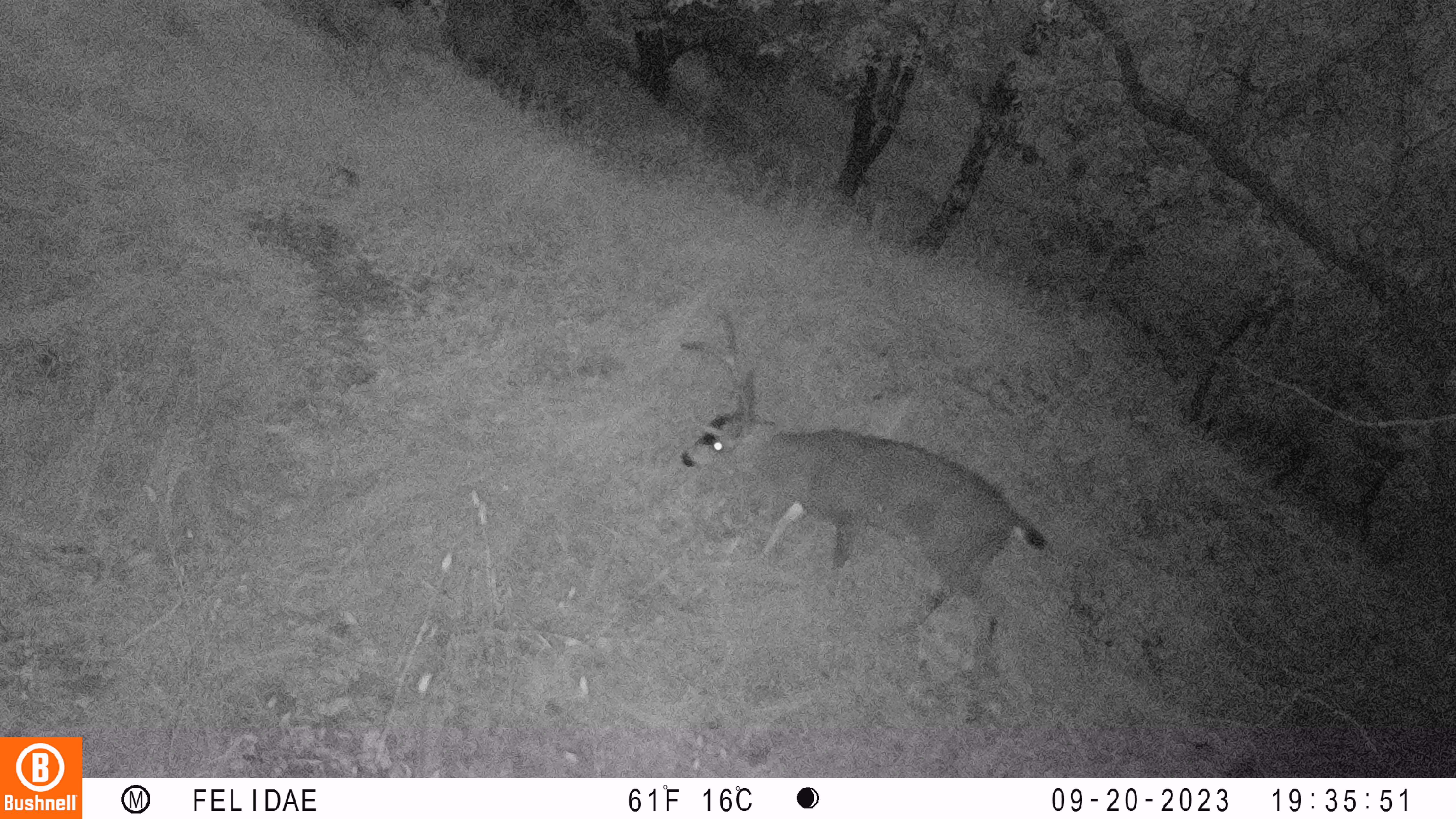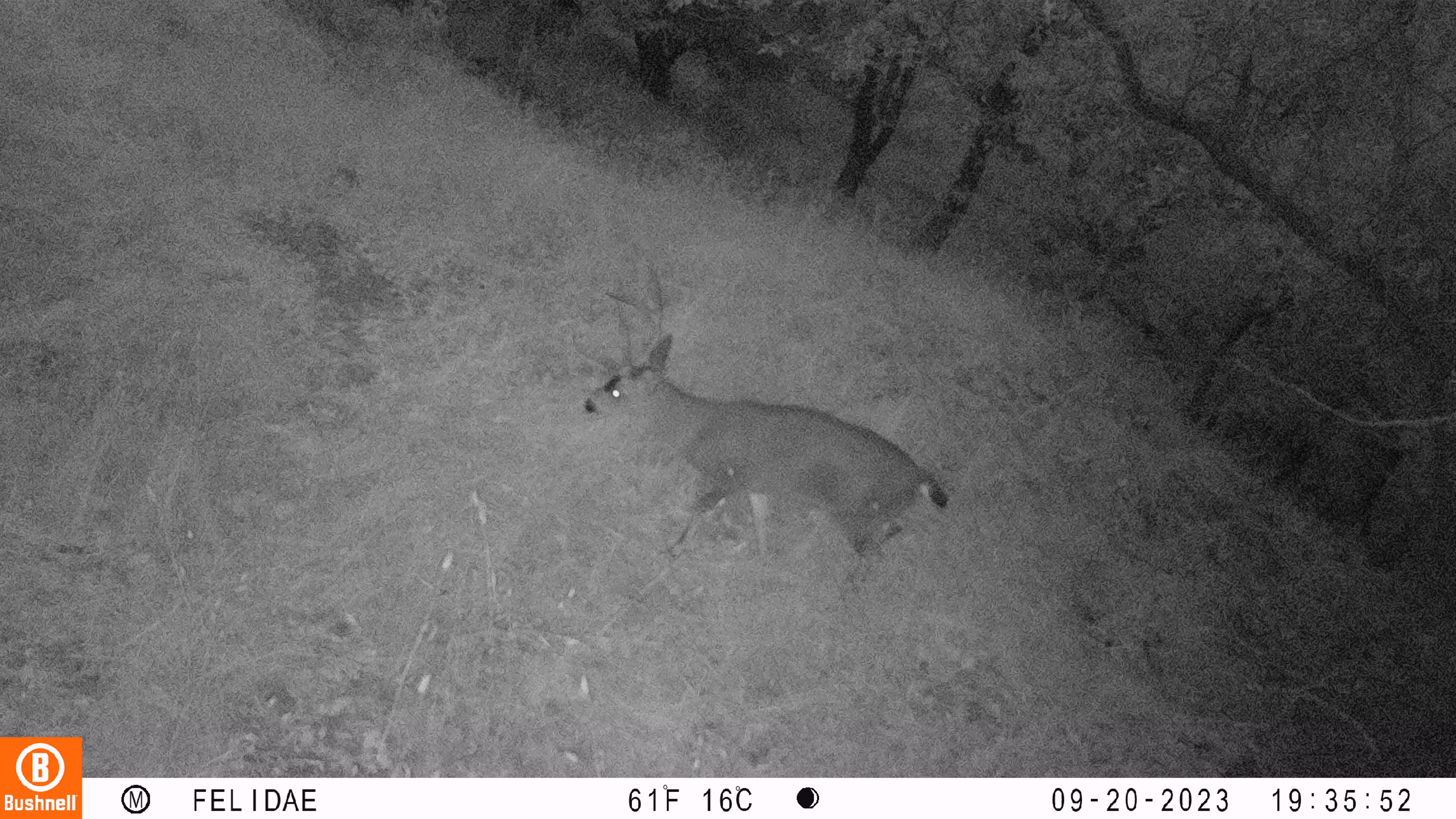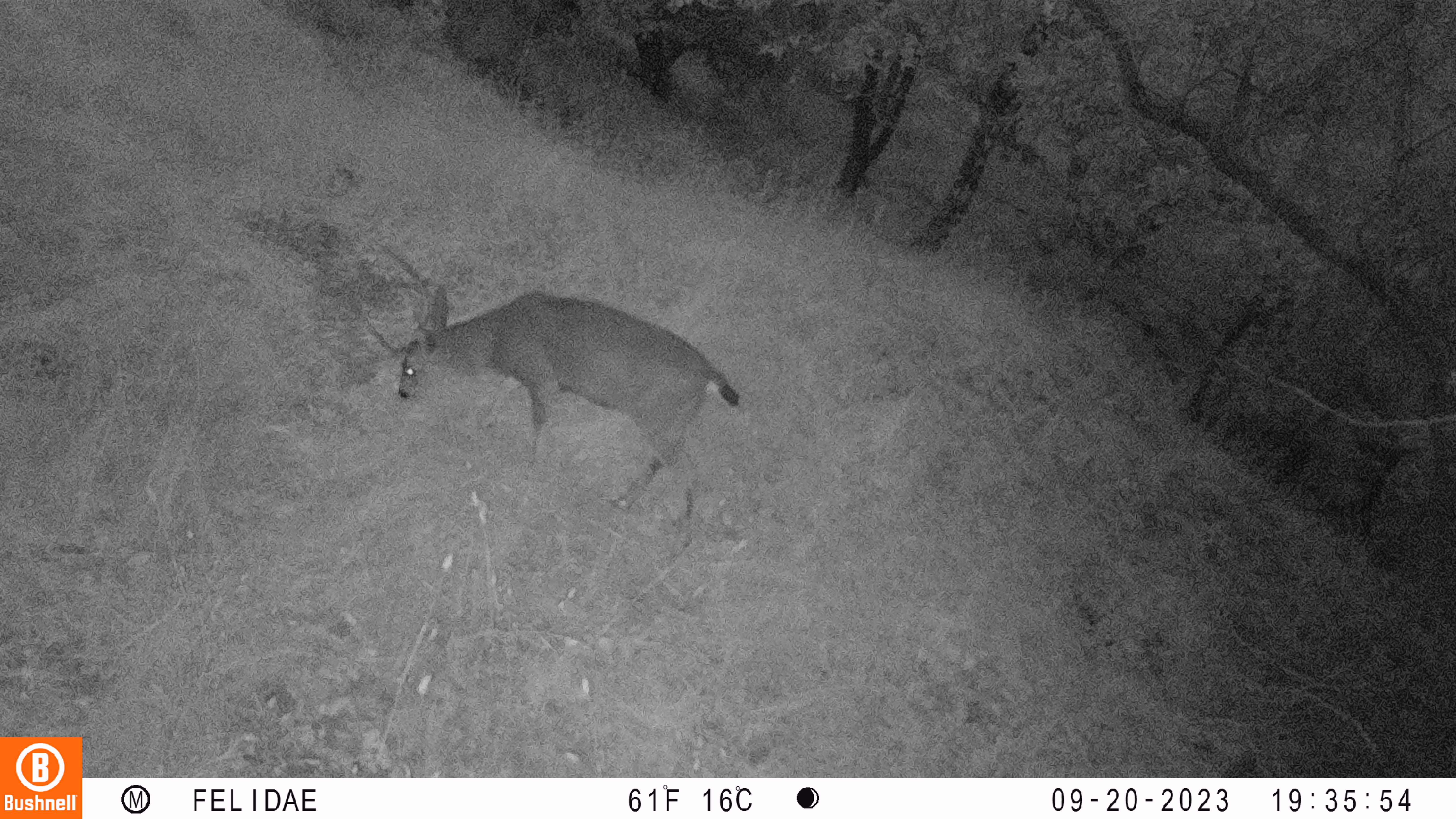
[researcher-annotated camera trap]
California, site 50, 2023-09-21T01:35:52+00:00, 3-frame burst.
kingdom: Animalia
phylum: Chordata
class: Mammalia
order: Artiodactyla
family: Cervidae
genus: Odocoileus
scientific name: Odocoileus hemionus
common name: mule deer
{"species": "mule deer (Odocoileus hemionus)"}